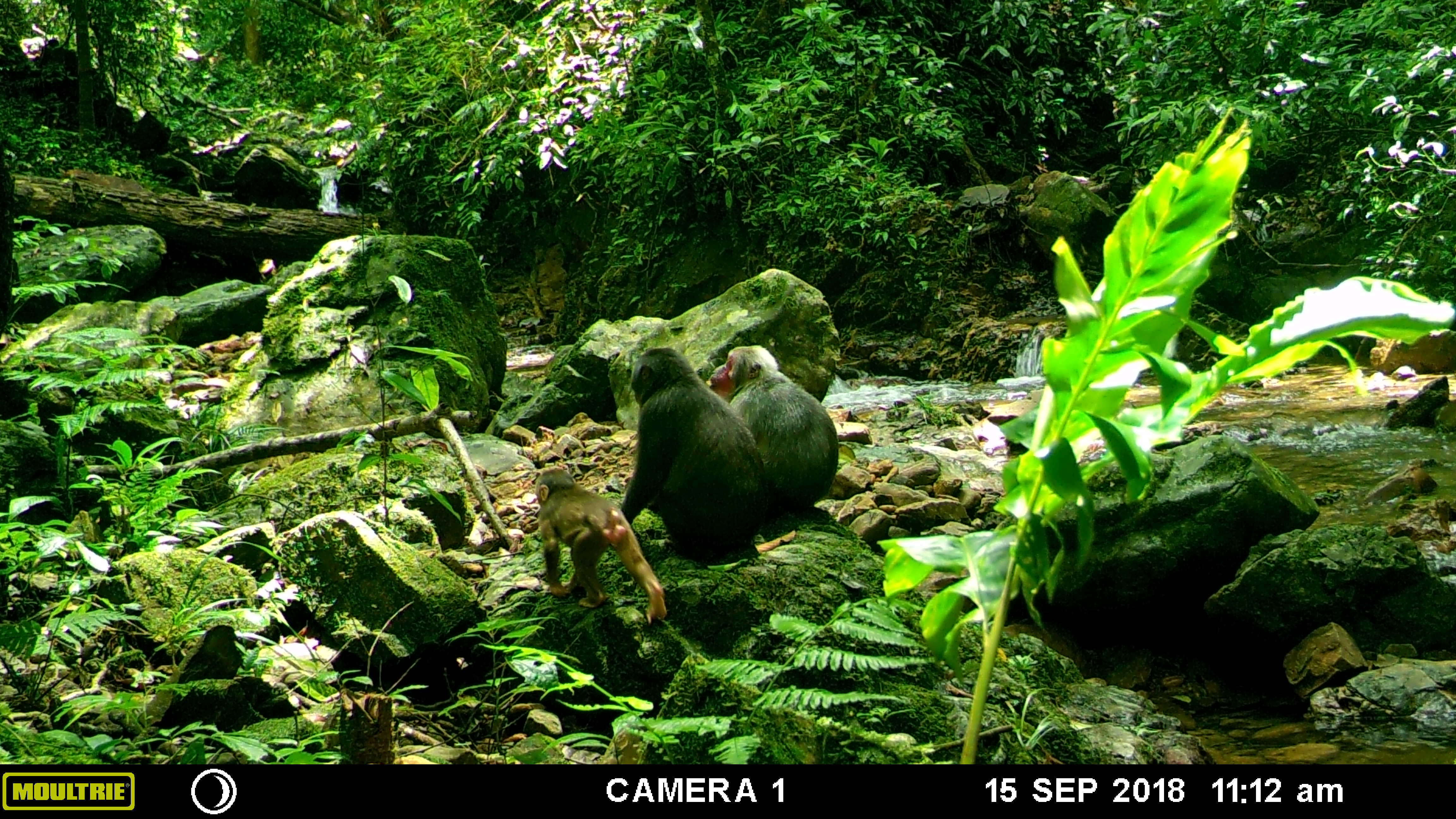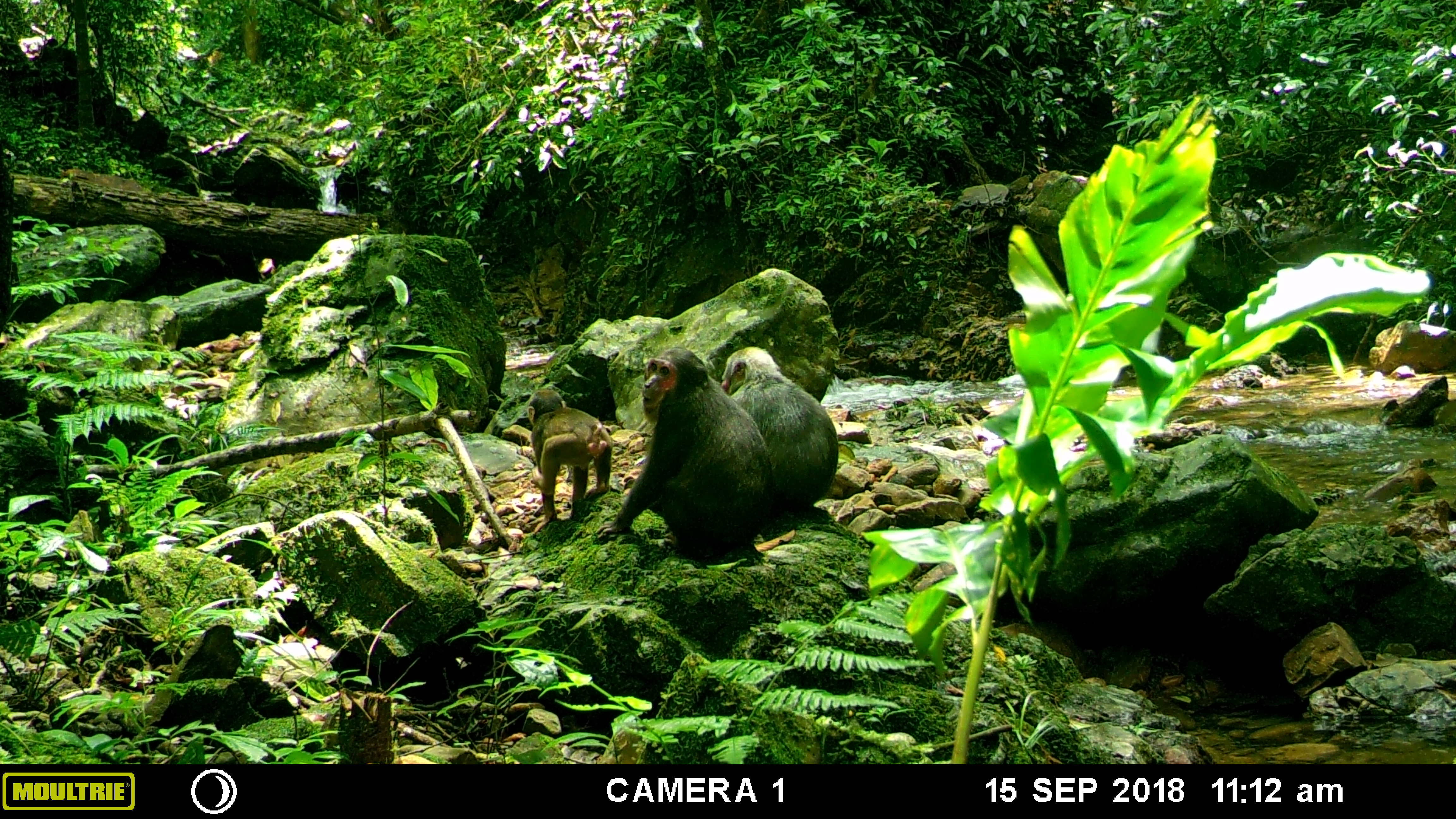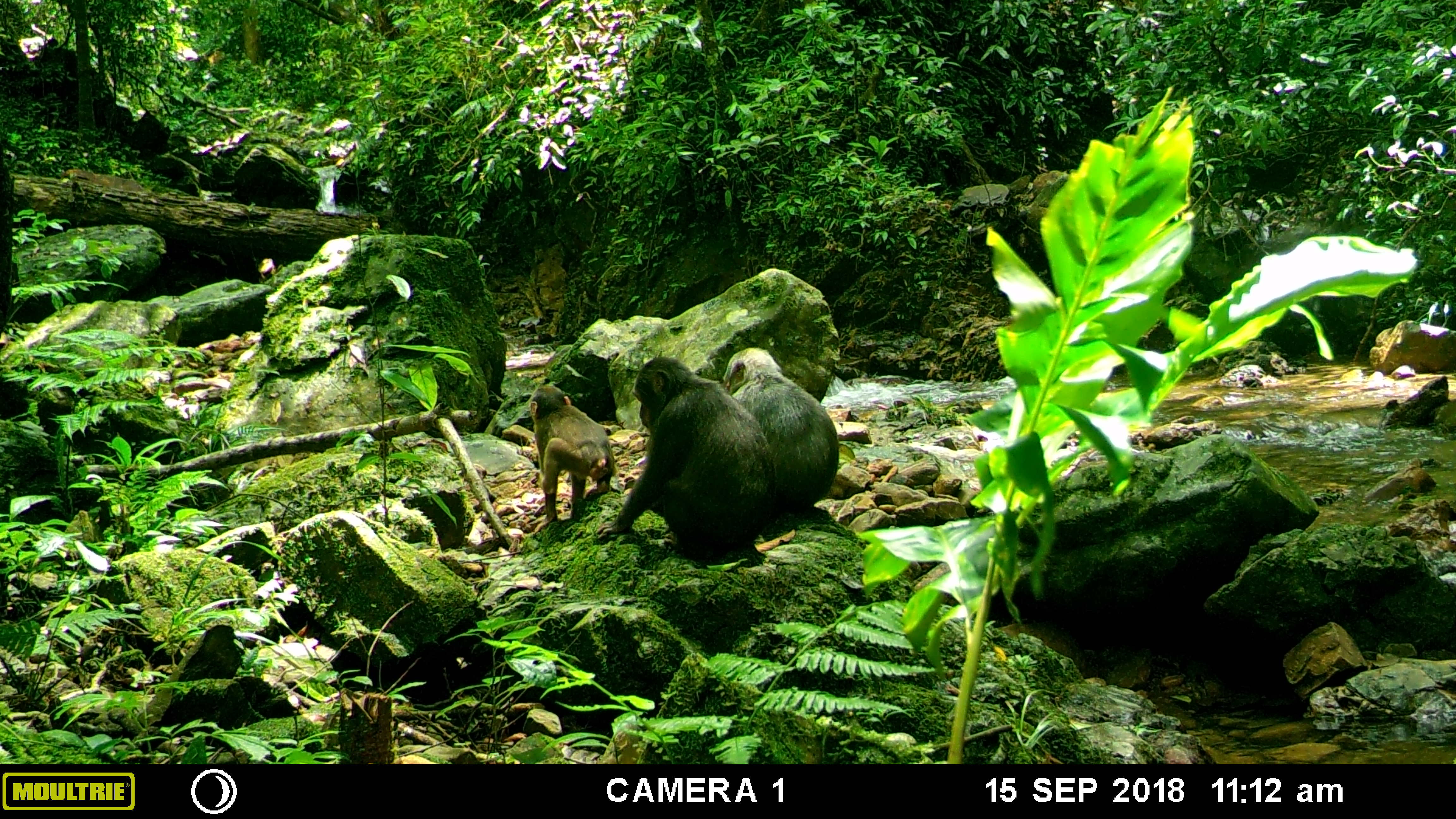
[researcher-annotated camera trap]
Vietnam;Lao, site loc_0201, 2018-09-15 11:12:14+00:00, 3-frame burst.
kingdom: Animalia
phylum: Chordata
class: Mammalia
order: Primates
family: Cercopithecidae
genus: Macaca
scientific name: Macaca arctoides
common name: stump-tailed macaque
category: stump tailed macaque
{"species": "stump tailed macaque (stump-tailed macaque) (Macaca arctoides)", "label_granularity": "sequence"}